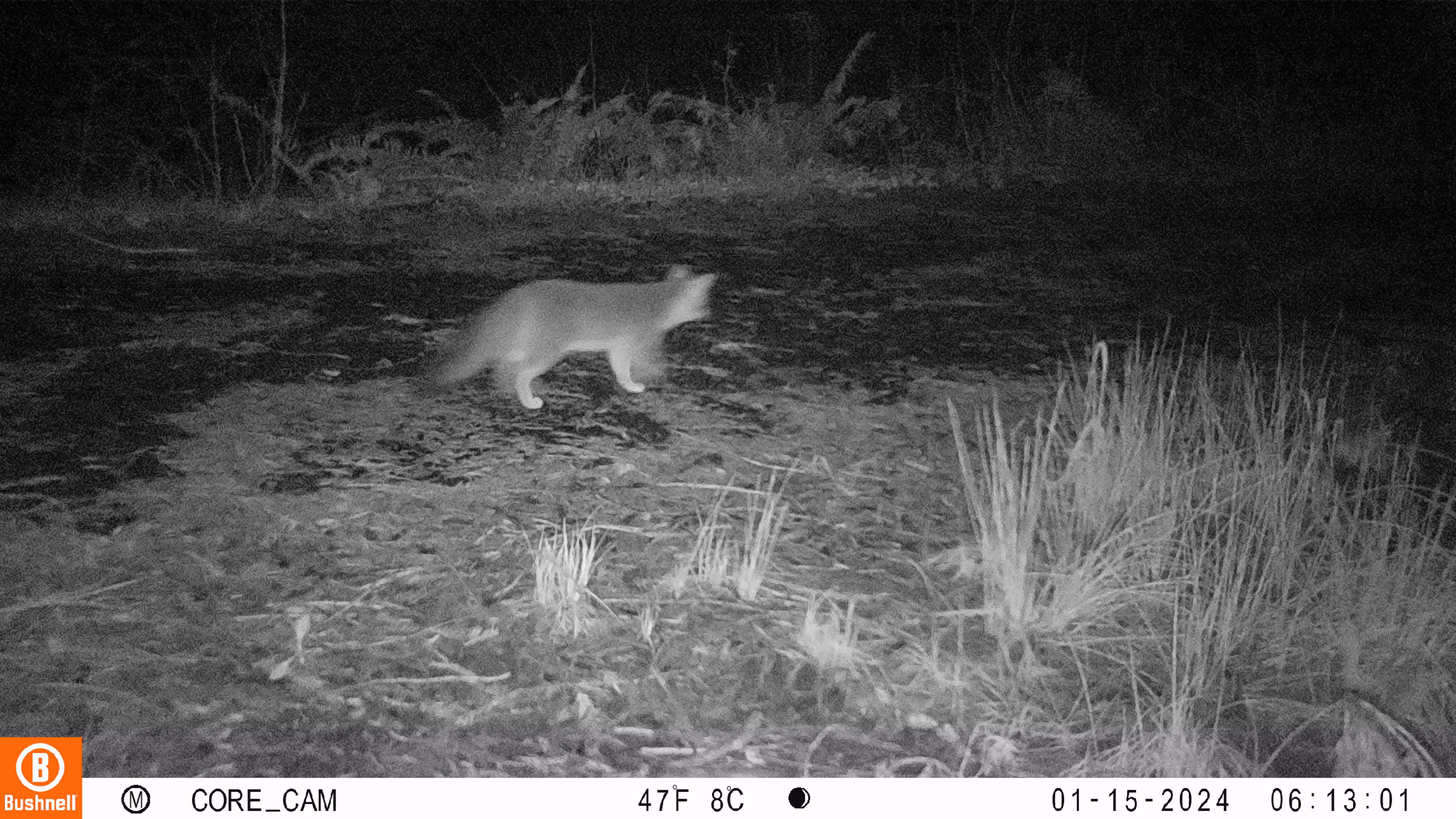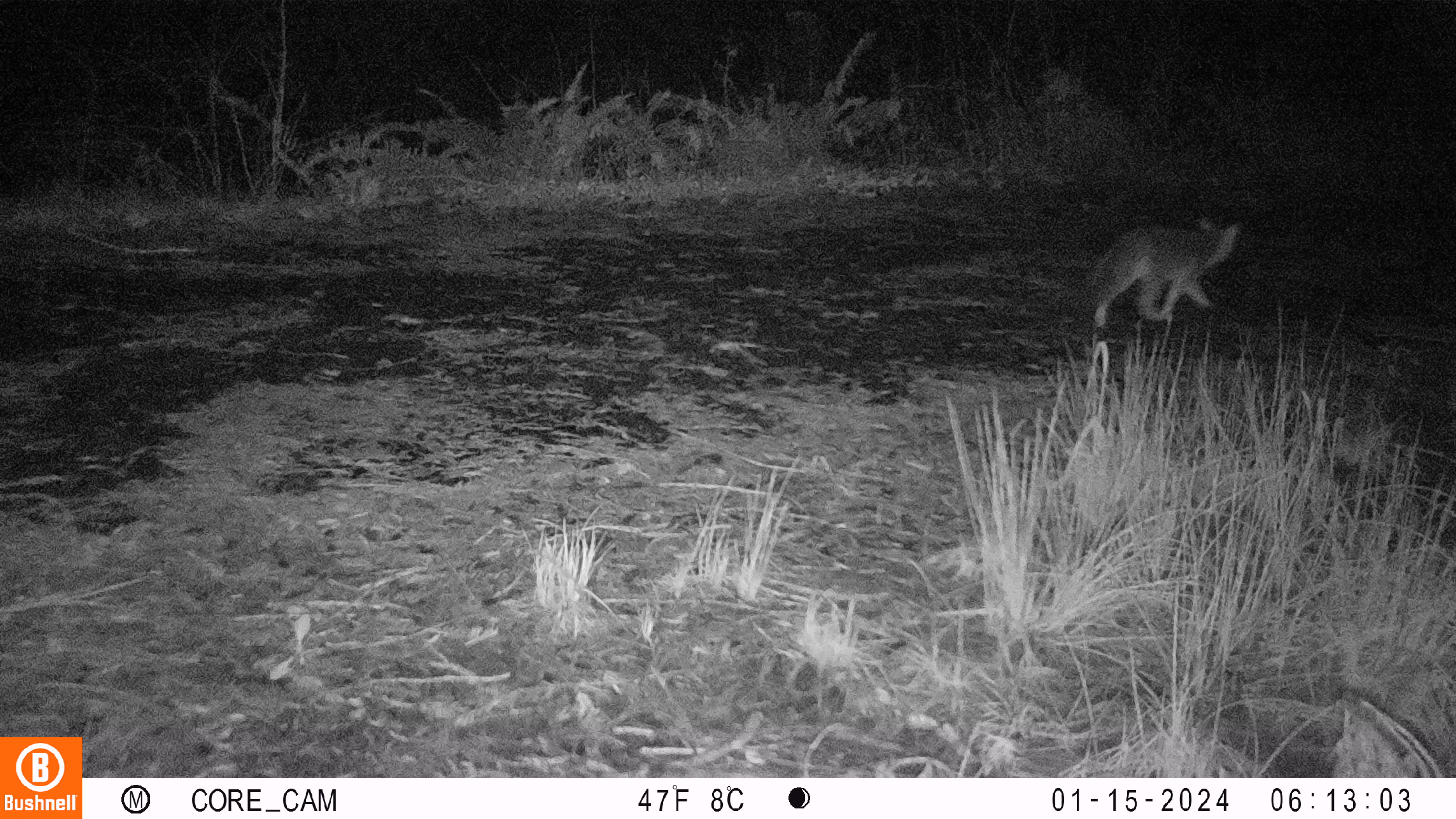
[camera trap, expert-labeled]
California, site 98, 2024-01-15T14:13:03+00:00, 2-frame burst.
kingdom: Animalia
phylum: Chordata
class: Mammalia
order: Carnivora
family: Canidae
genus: Urocyon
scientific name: Urocyon cinereoargenteus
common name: gray fox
Gray fox (Urocyon cinereoargenteus).